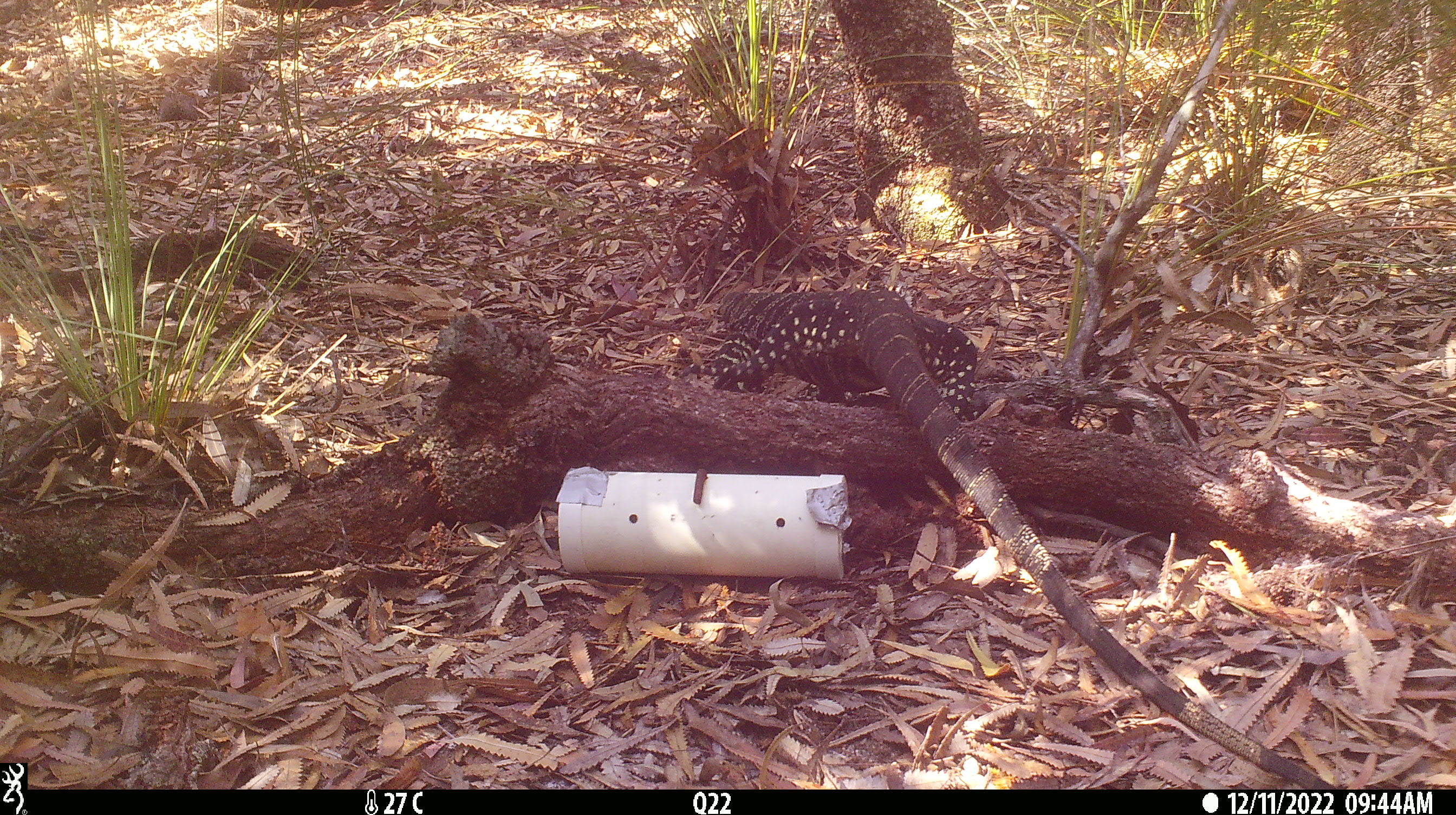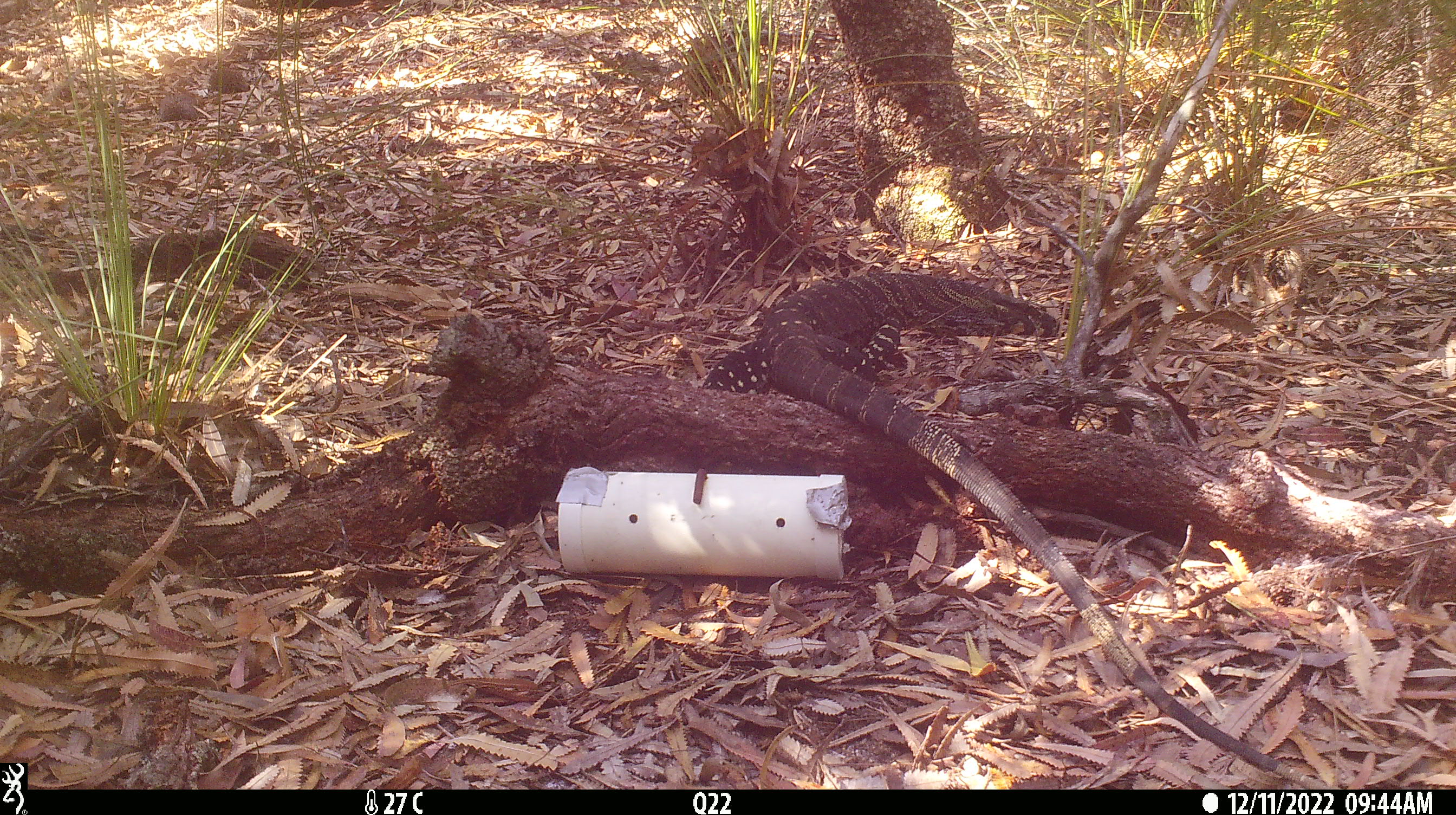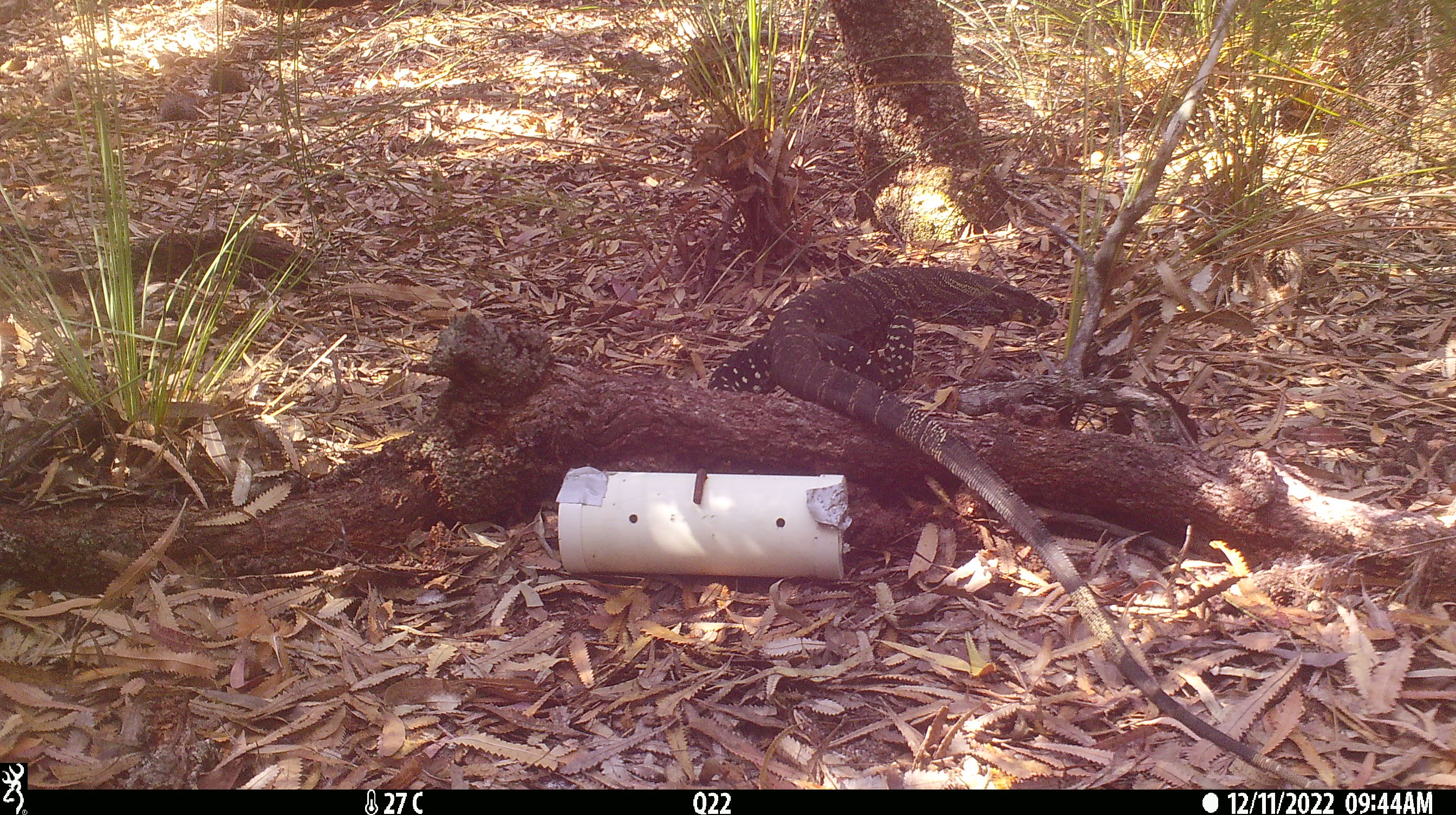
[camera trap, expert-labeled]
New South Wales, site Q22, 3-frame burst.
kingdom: Animalia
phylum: Chordata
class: Reptilia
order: Squamata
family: Varanidae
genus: Varanus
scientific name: Varanus varius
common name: lace monitor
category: goanna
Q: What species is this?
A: Goanna (lace monitor) (Varanus varius).